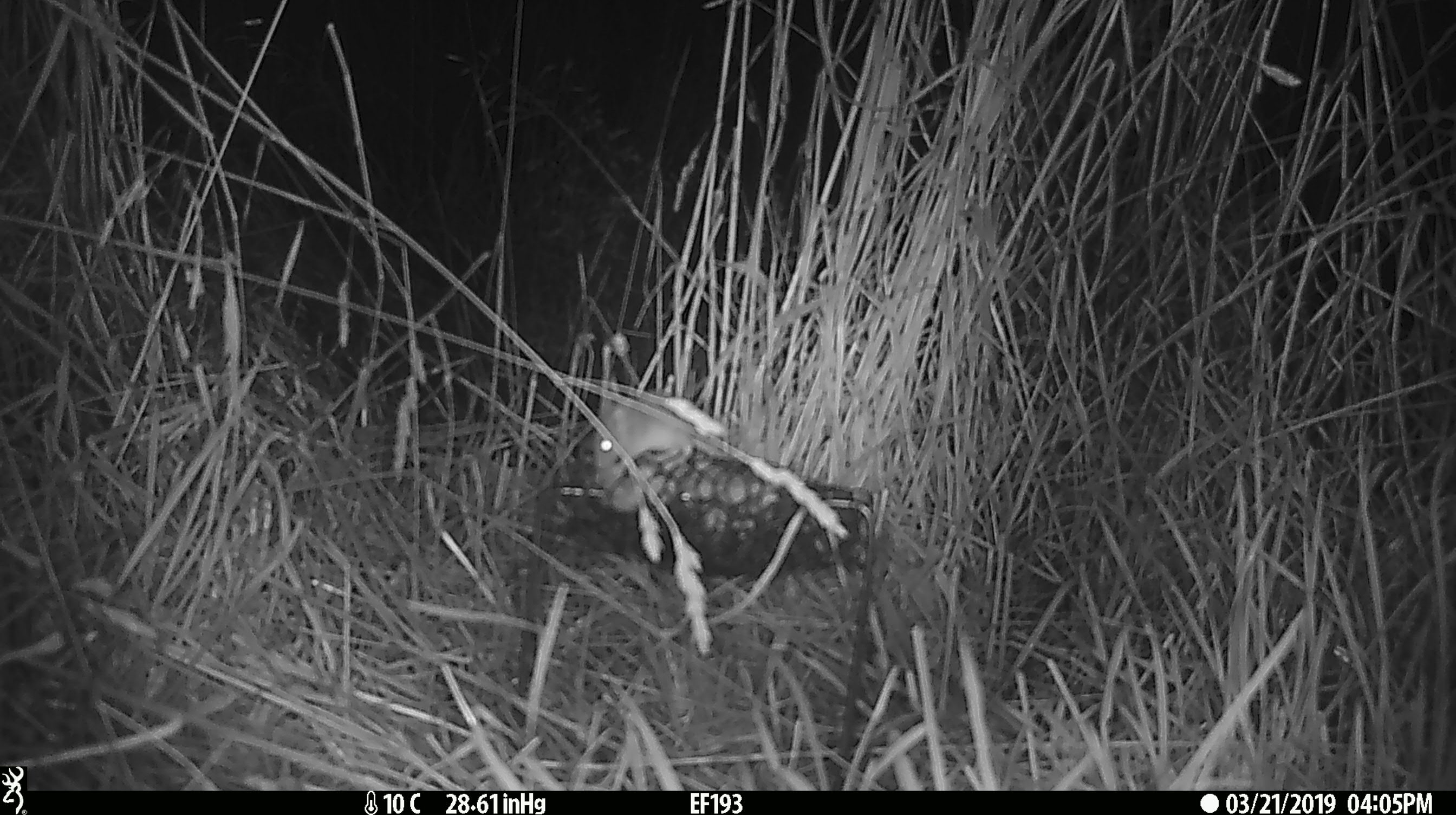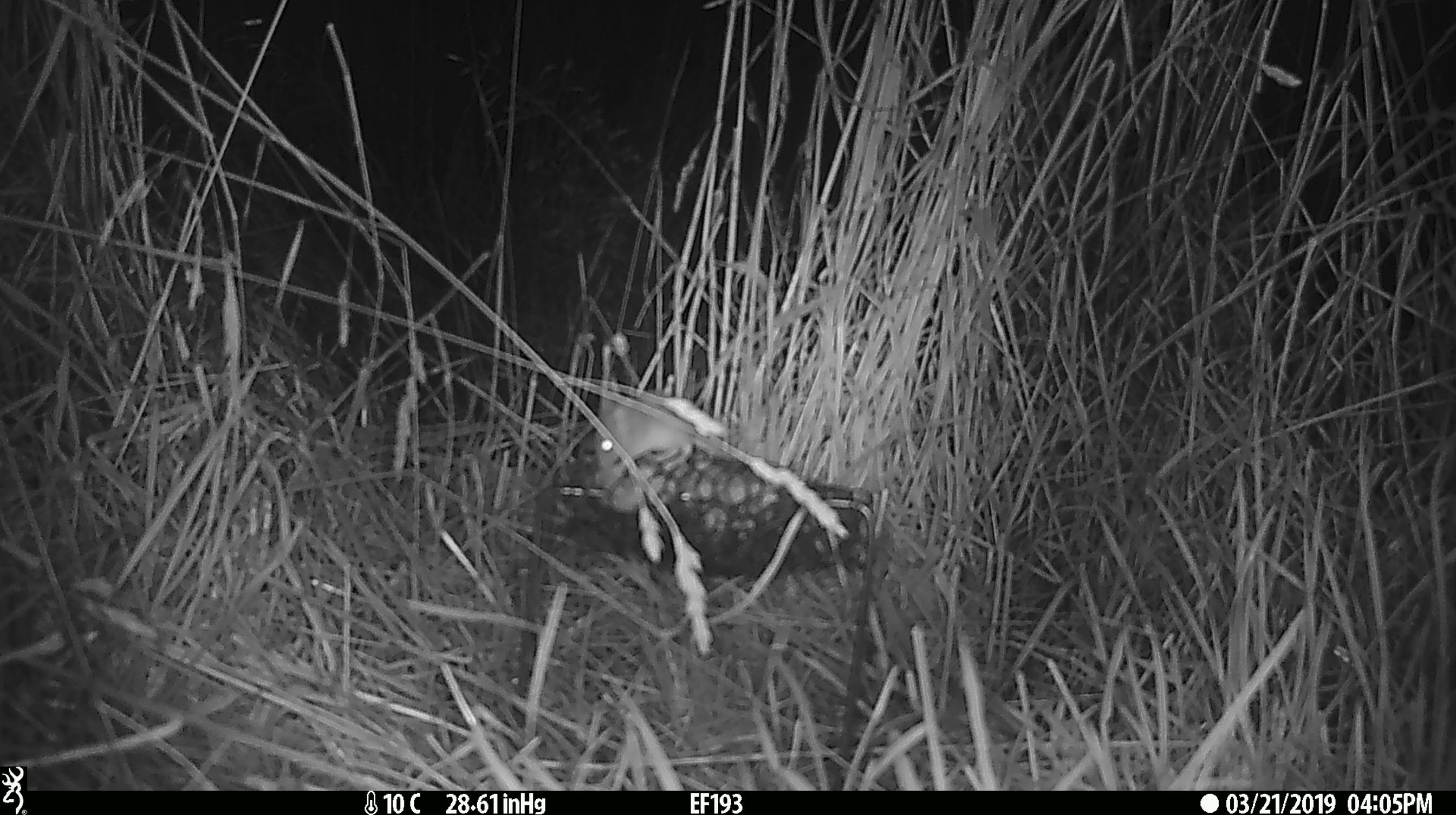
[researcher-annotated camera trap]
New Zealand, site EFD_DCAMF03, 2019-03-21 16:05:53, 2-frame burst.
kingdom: Animalia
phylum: Chordata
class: Mammalia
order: Rodentia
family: Muridae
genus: Mus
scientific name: Mus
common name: mouse